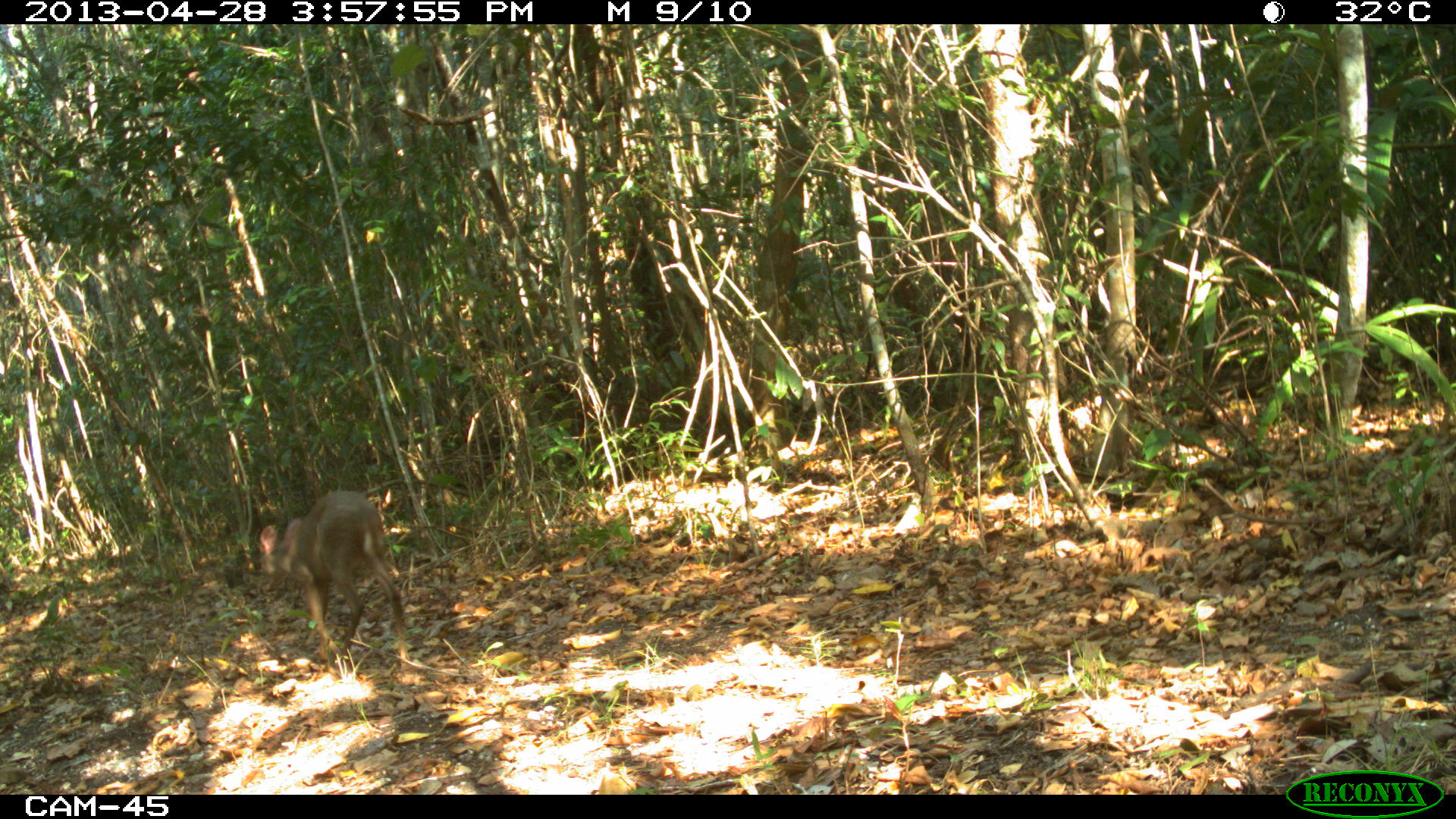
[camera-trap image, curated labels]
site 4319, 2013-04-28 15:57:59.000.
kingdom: Animalia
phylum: Chordata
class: Mammalia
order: Artiodactyla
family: Cervidae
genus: Odocoileus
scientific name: Odocoileus pandora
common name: yucatán brown brocket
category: mazama pandora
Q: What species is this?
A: Mazama pandora (yucatán brown brocket) (Odocoileus pandora).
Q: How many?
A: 1.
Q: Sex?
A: Male.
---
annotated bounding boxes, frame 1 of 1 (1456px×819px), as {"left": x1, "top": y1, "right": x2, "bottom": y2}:
mazama pandora: {"left": 259, "top": 490, "right": 410, "bottom": 678}